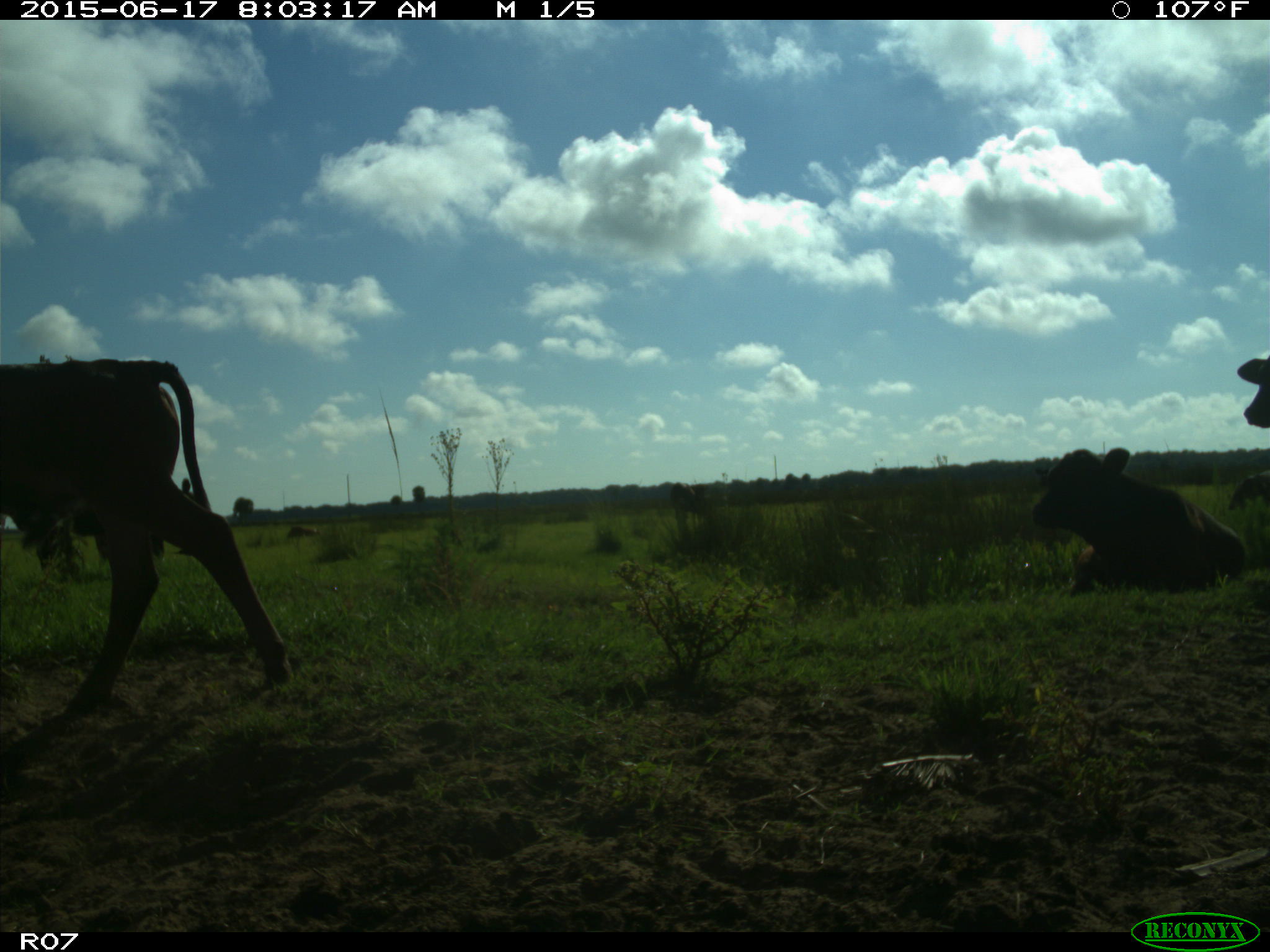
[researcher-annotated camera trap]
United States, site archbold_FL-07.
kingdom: Animalia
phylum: Chordata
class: Mammalia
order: Artiodactyla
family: Bovidae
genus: Bos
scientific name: Bos taurus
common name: domestic cow